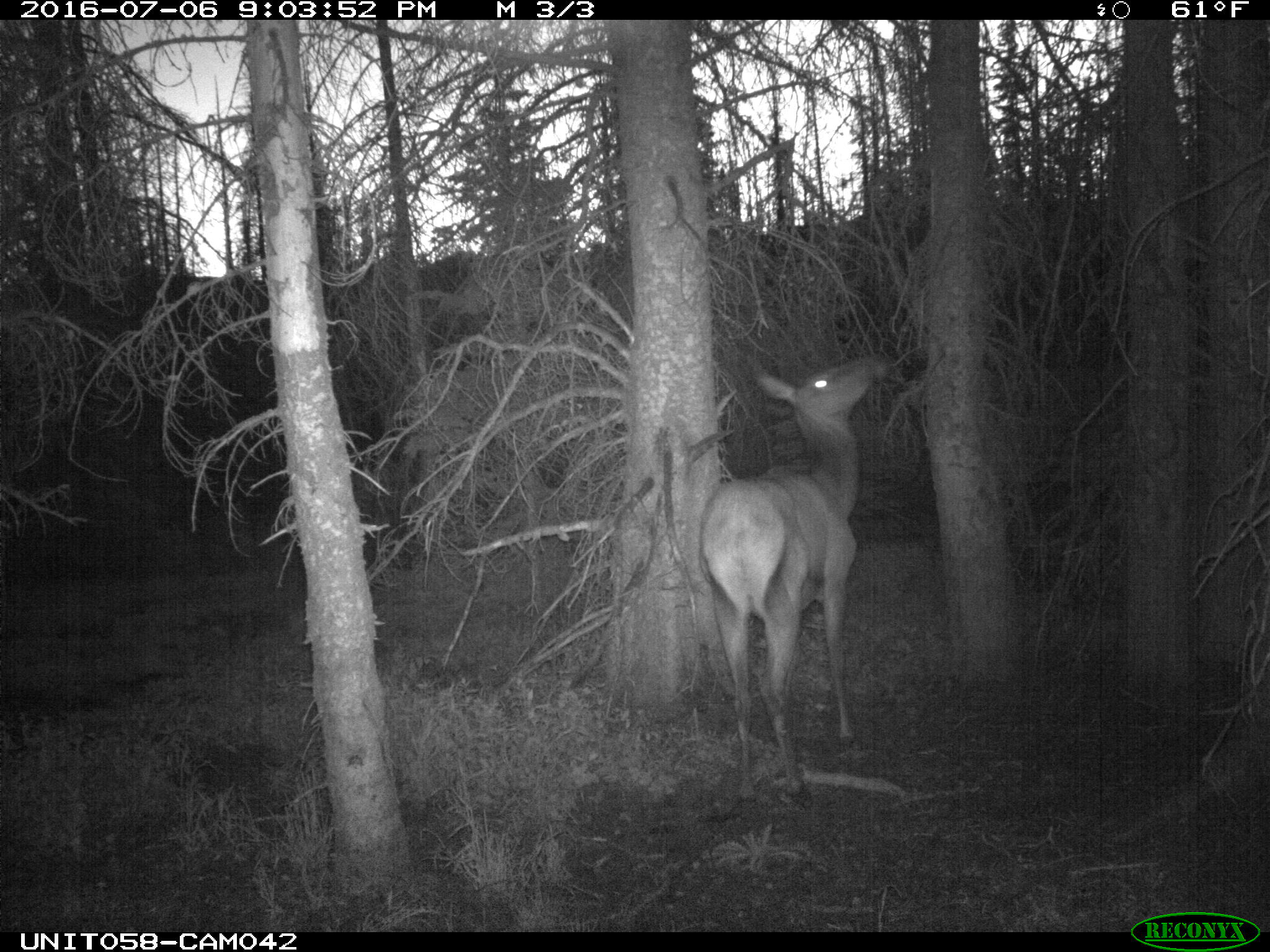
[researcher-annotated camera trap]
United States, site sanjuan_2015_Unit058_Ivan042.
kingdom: Animalia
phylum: Chordata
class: Mammalia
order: Artiodactyla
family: Cervidae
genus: Cervus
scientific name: Cervus elaphus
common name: red deer